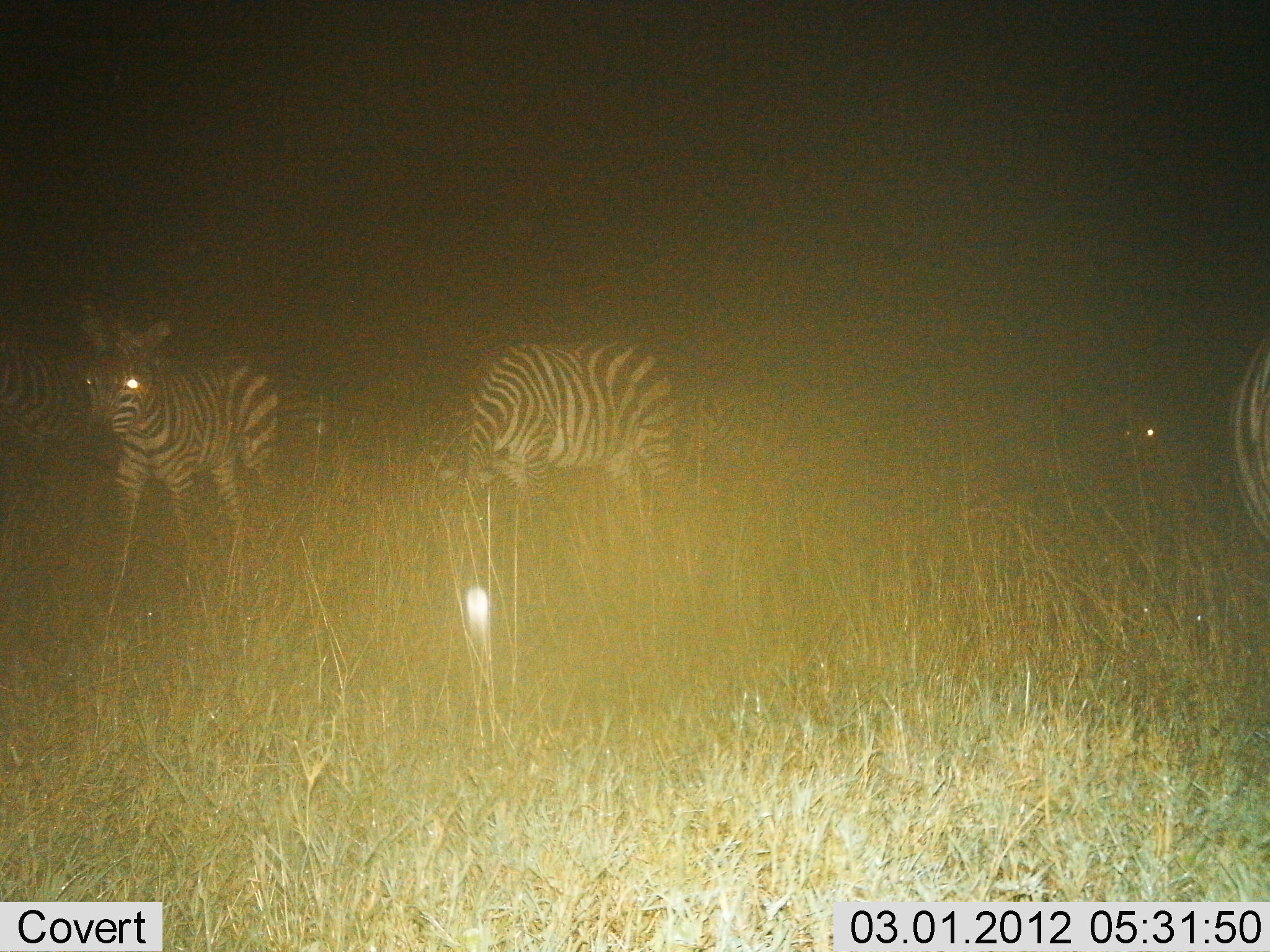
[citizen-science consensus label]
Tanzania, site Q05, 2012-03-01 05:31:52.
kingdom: Animalia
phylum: Chordata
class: Mammalia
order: Perissodactyla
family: Equidae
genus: Equus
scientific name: Equus quagga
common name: plains zebra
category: zebra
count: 5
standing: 61%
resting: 4%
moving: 17%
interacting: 0%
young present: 17%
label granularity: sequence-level